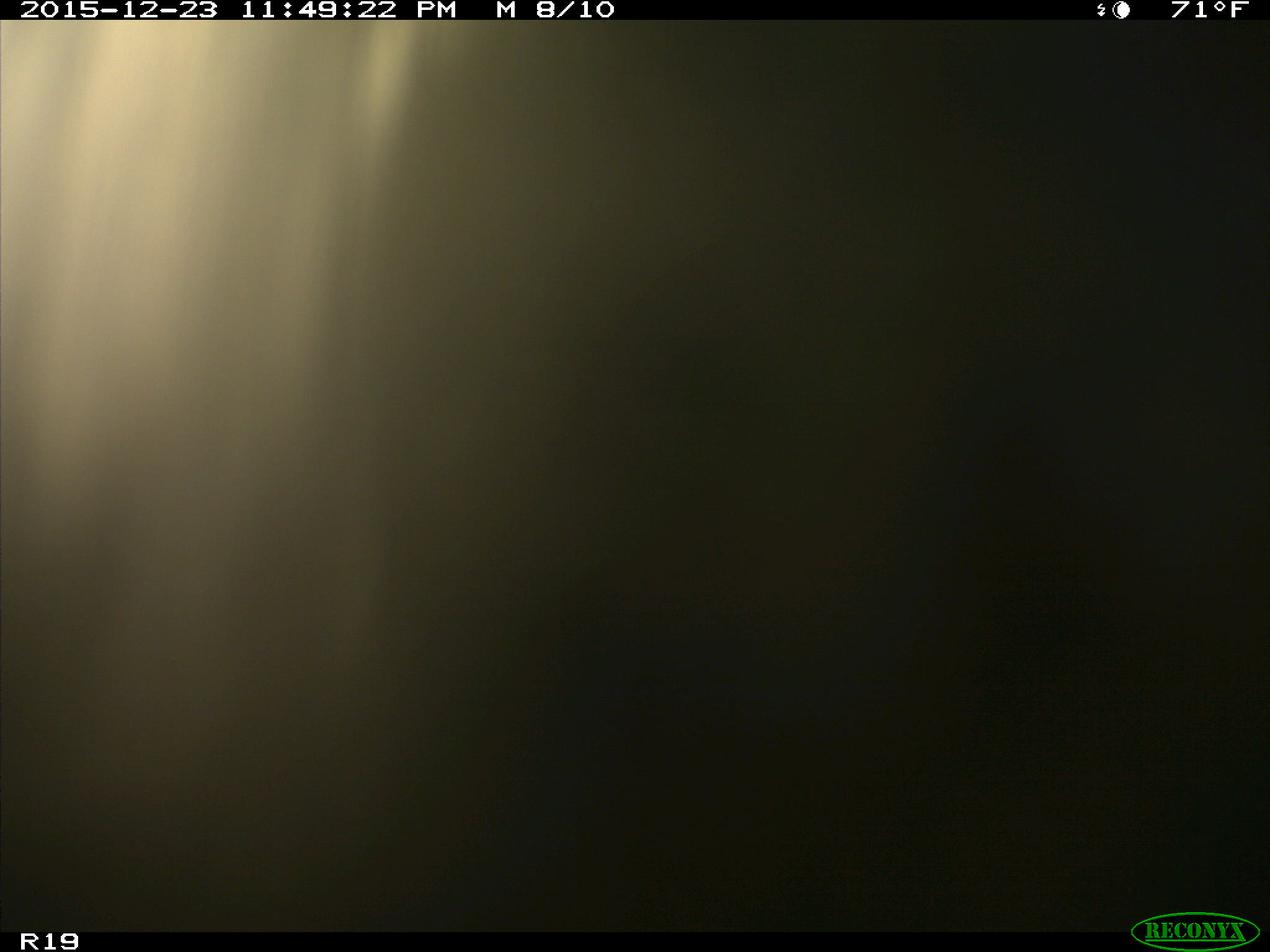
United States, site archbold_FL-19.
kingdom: Animalia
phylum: Chordata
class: Mammalia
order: Artiodactyla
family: Bovidae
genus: Bos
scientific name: Bos taurus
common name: domestic cow